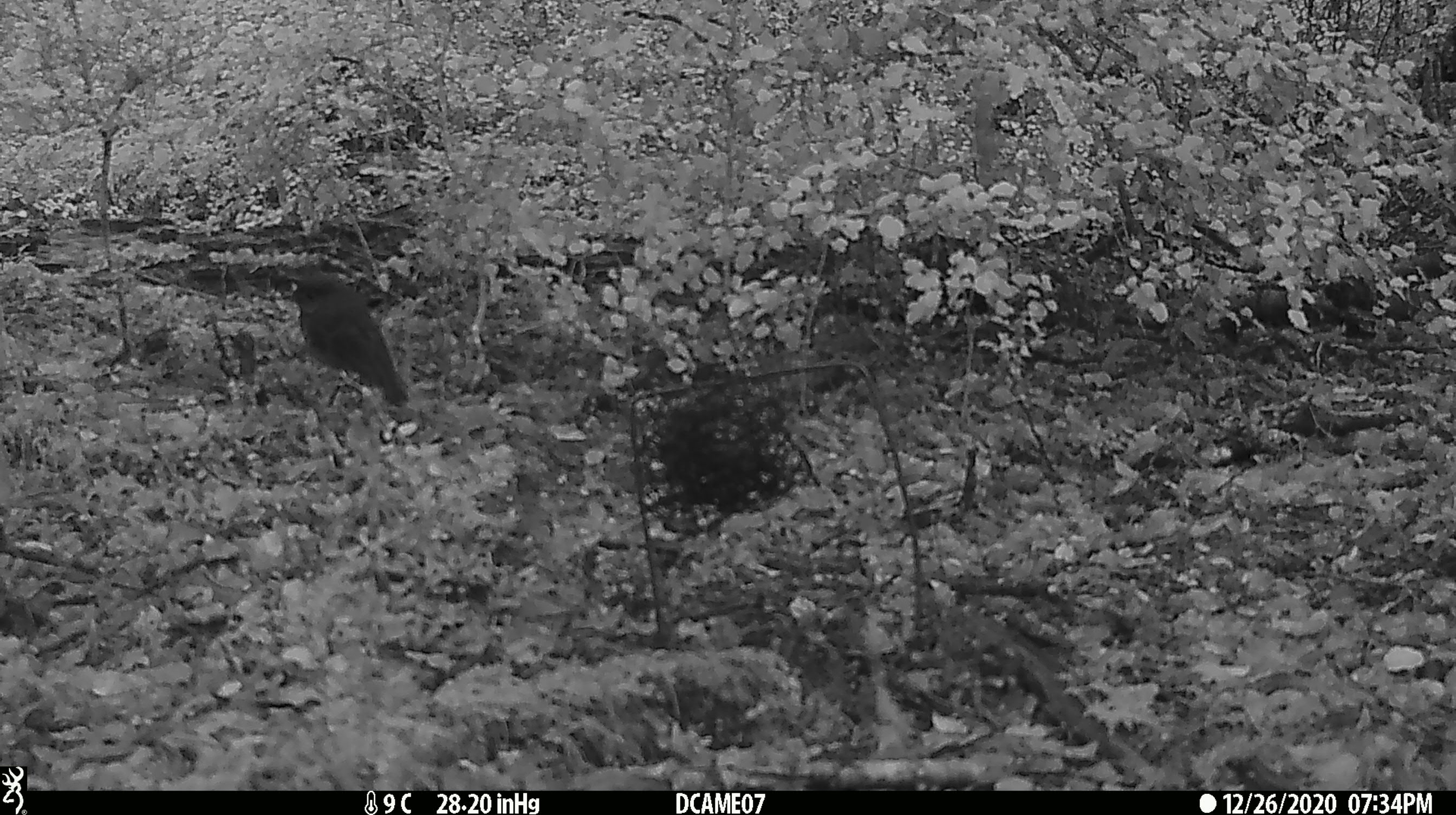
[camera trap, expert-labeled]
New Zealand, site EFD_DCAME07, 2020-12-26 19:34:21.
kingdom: Animalia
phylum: Chordata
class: Aves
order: Passeriformes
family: Petroicidae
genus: Petroica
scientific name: Petroica australis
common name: new zealand robin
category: robin